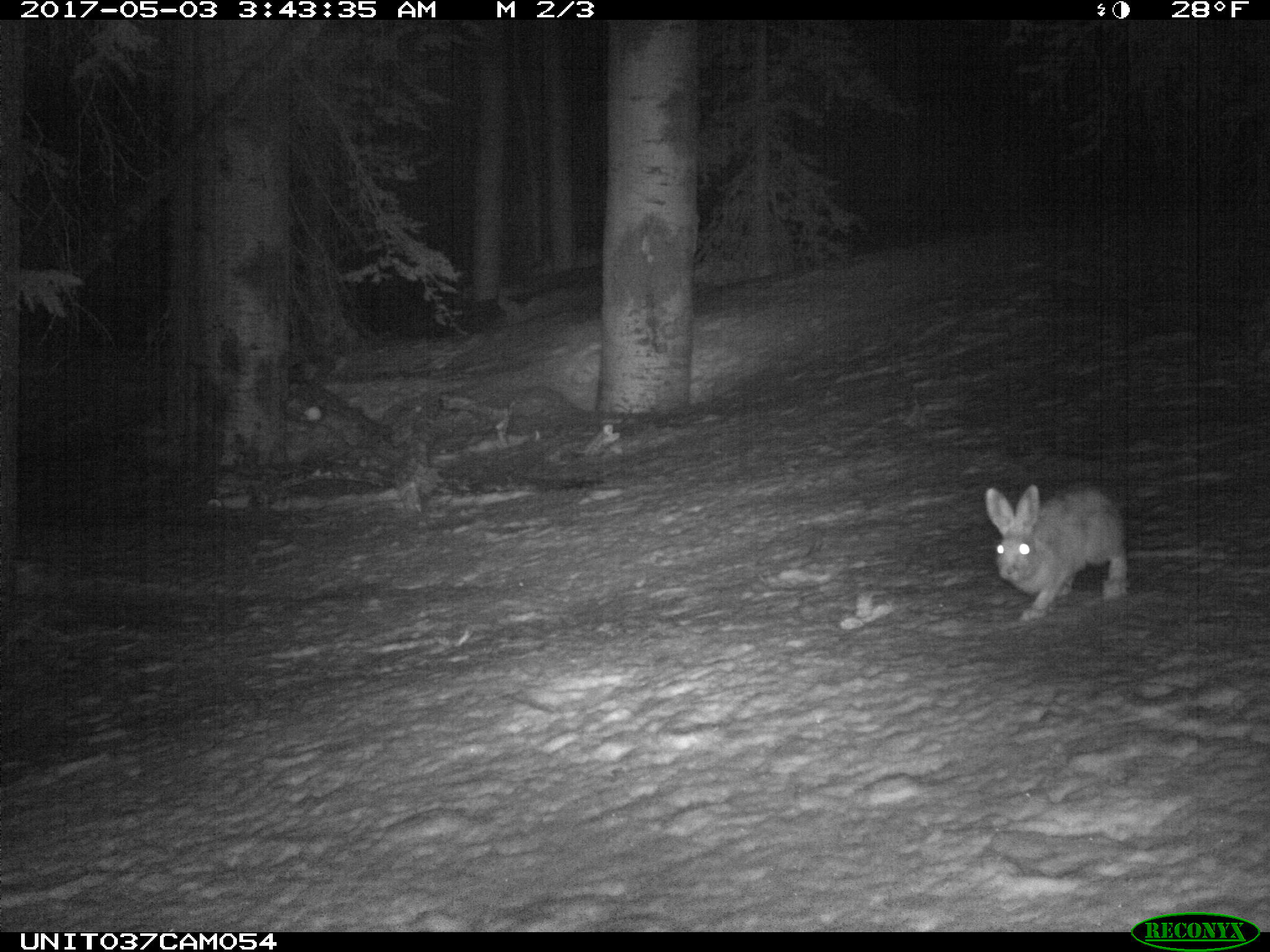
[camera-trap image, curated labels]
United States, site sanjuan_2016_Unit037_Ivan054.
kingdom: Animalia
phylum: Chordata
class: Mammalia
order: Lagomorpha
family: Leporidae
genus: Lepus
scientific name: Lepus americanus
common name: snowshoe hare